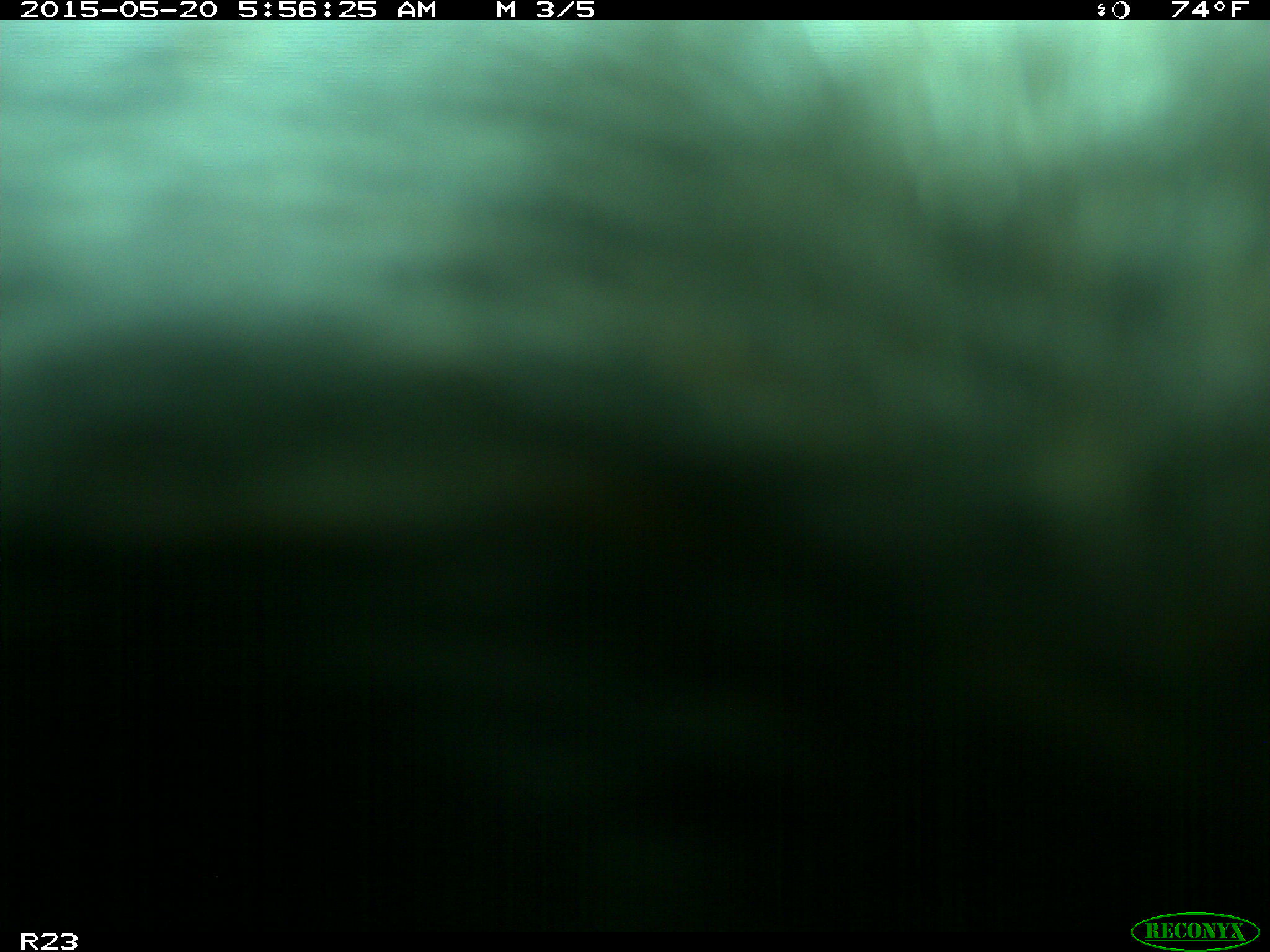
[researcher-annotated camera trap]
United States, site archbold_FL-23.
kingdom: Animalia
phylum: Chordata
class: Mammalia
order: Artiodactyla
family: Bovidae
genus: Bos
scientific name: Bos taurus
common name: domestic cow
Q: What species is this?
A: Bos taurus (domestic cow).